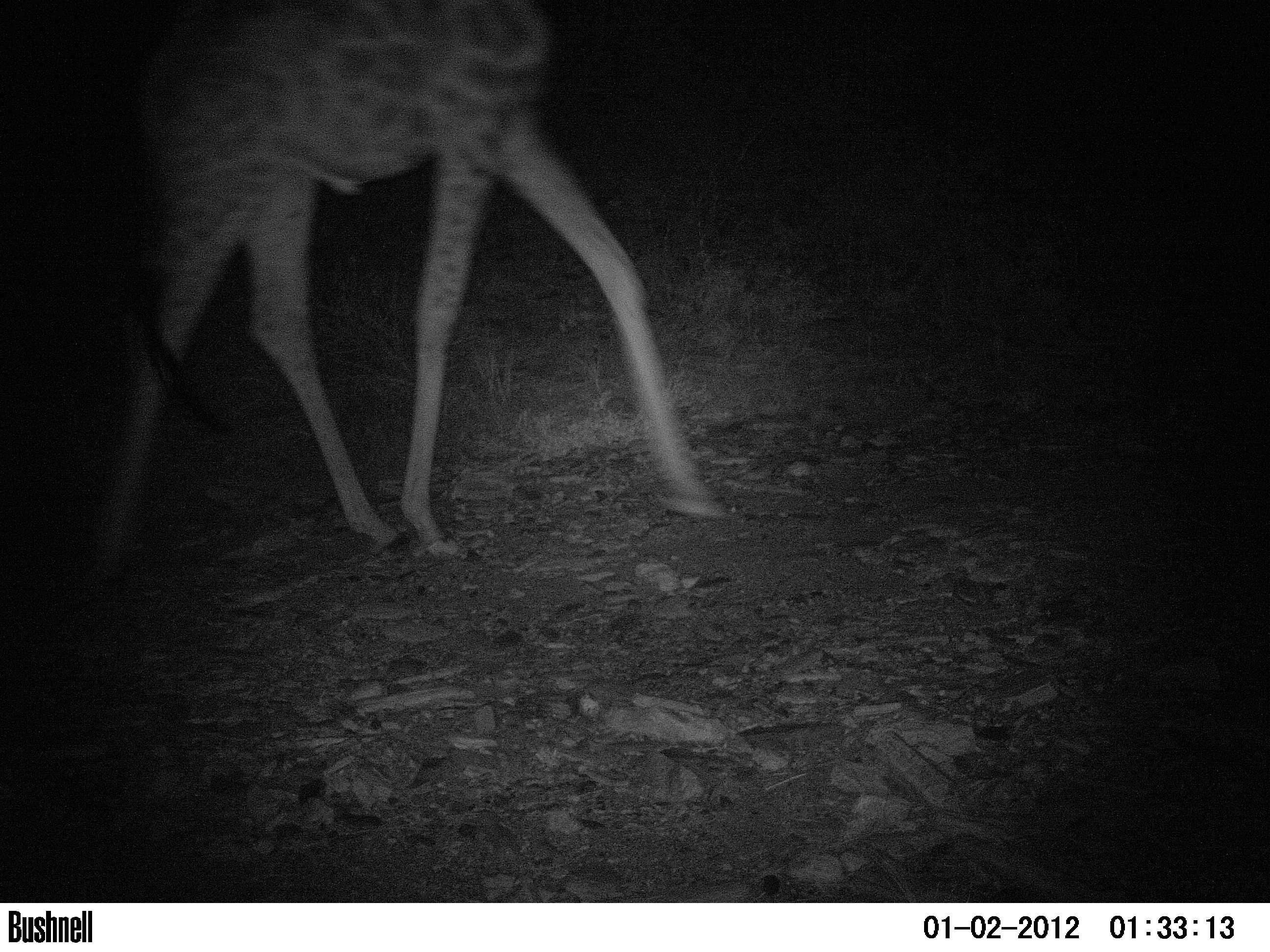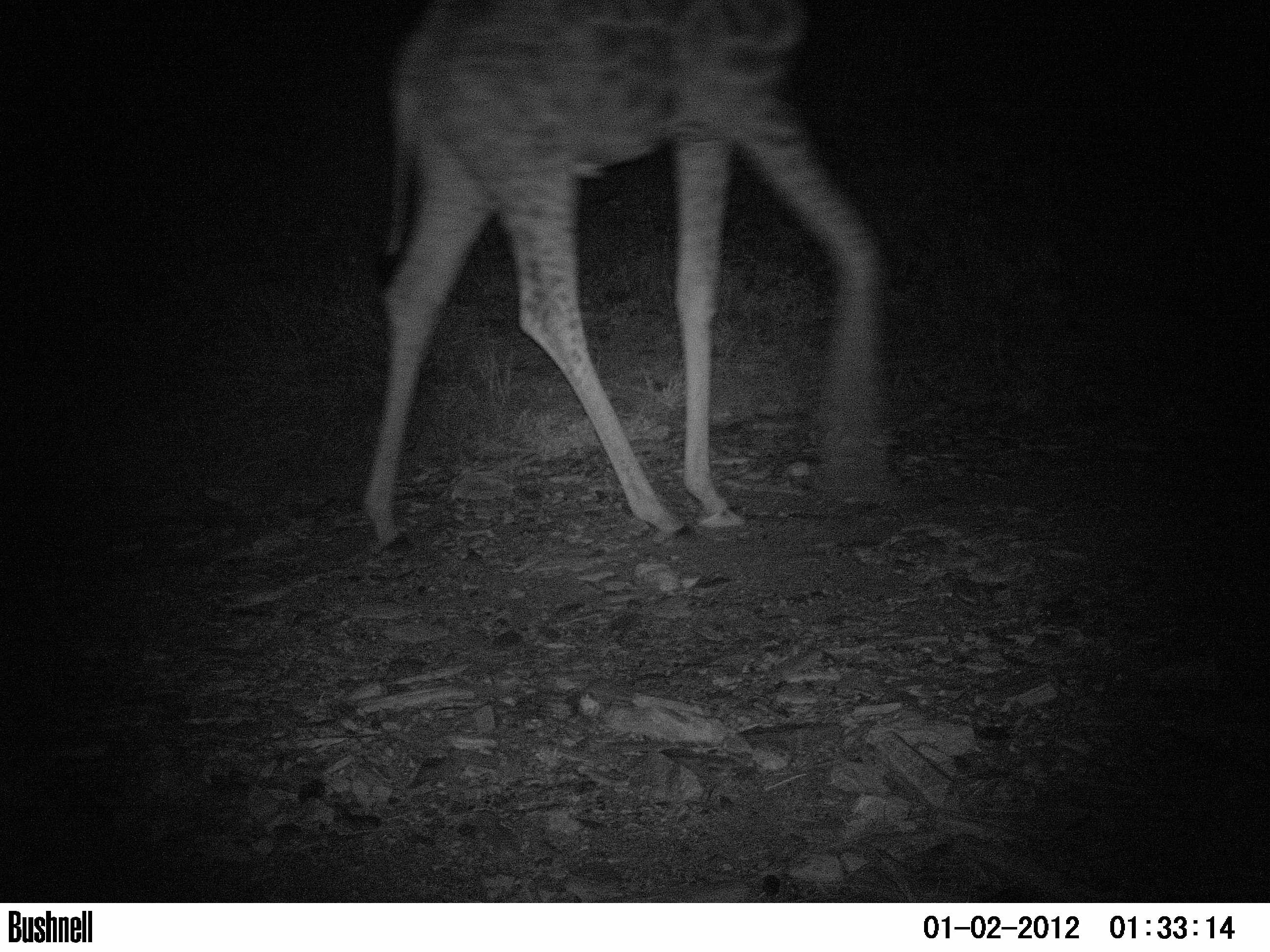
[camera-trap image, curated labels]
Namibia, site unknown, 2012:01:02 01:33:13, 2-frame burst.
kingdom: Animalia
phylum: Chordata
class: Mammalia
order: Artiodactyla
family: Giraffidae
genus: Giraffa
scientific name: Giraffa camelopardalis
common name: giraffe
Giraffa camelopardalis (giraffe).